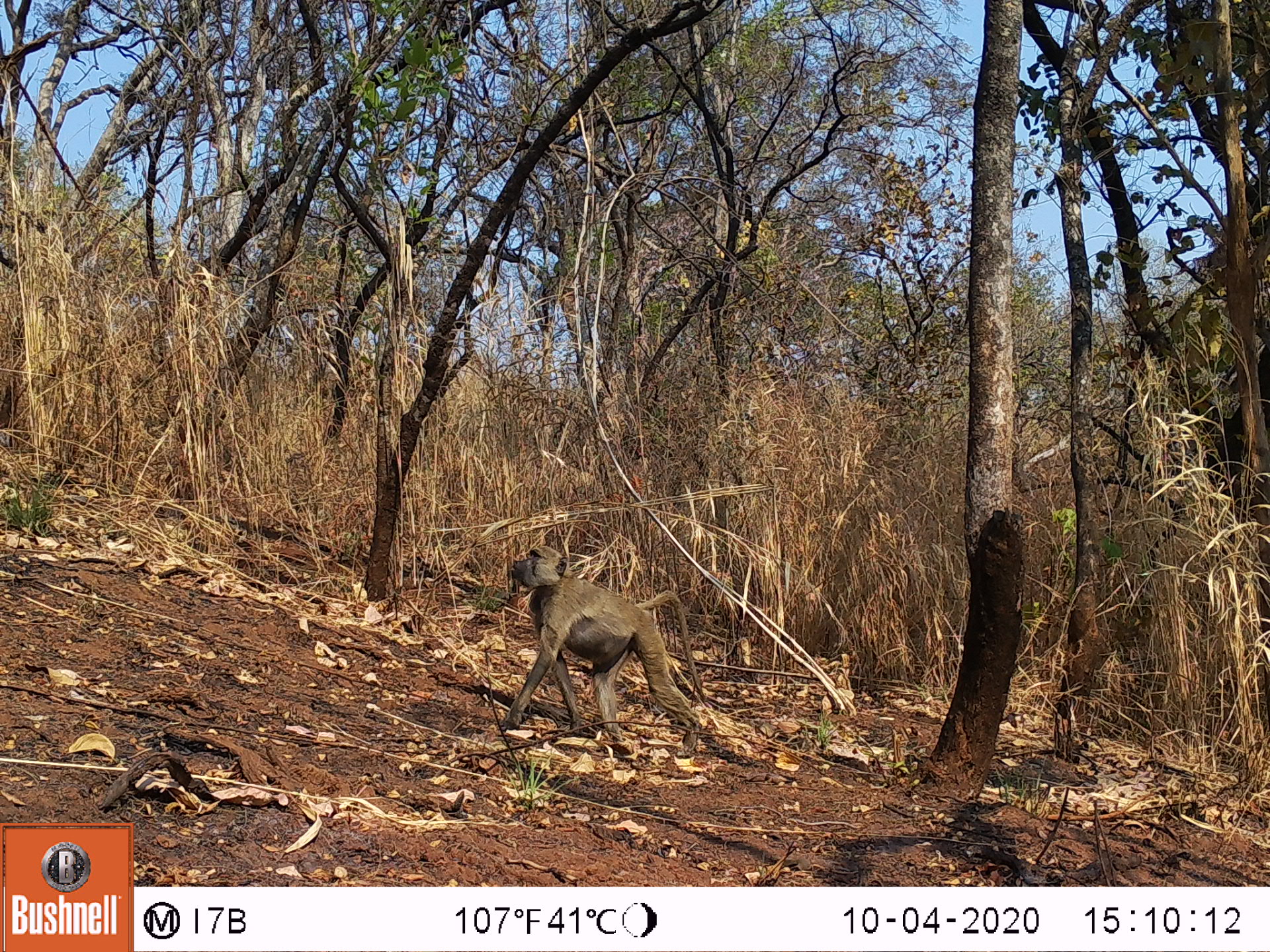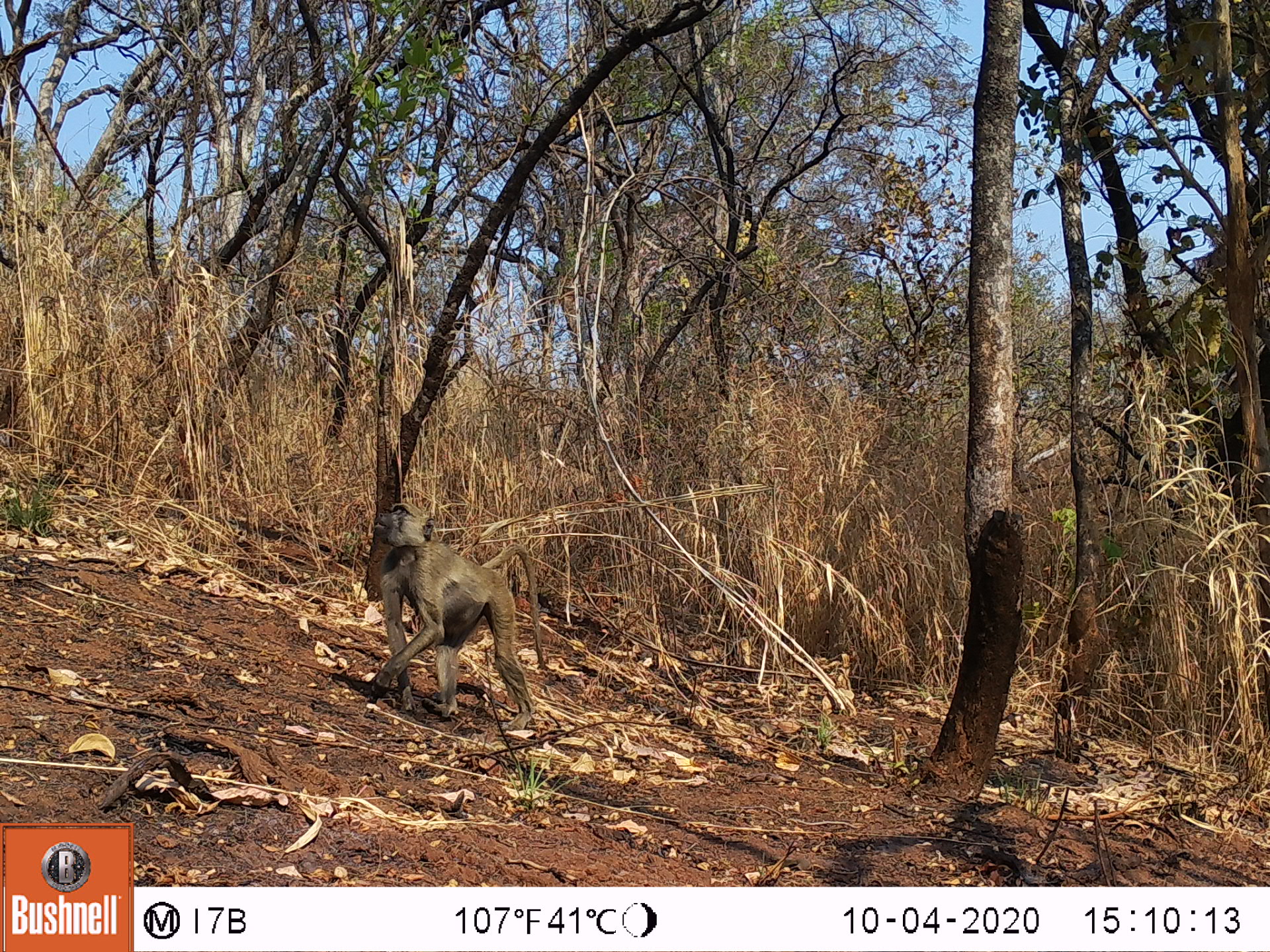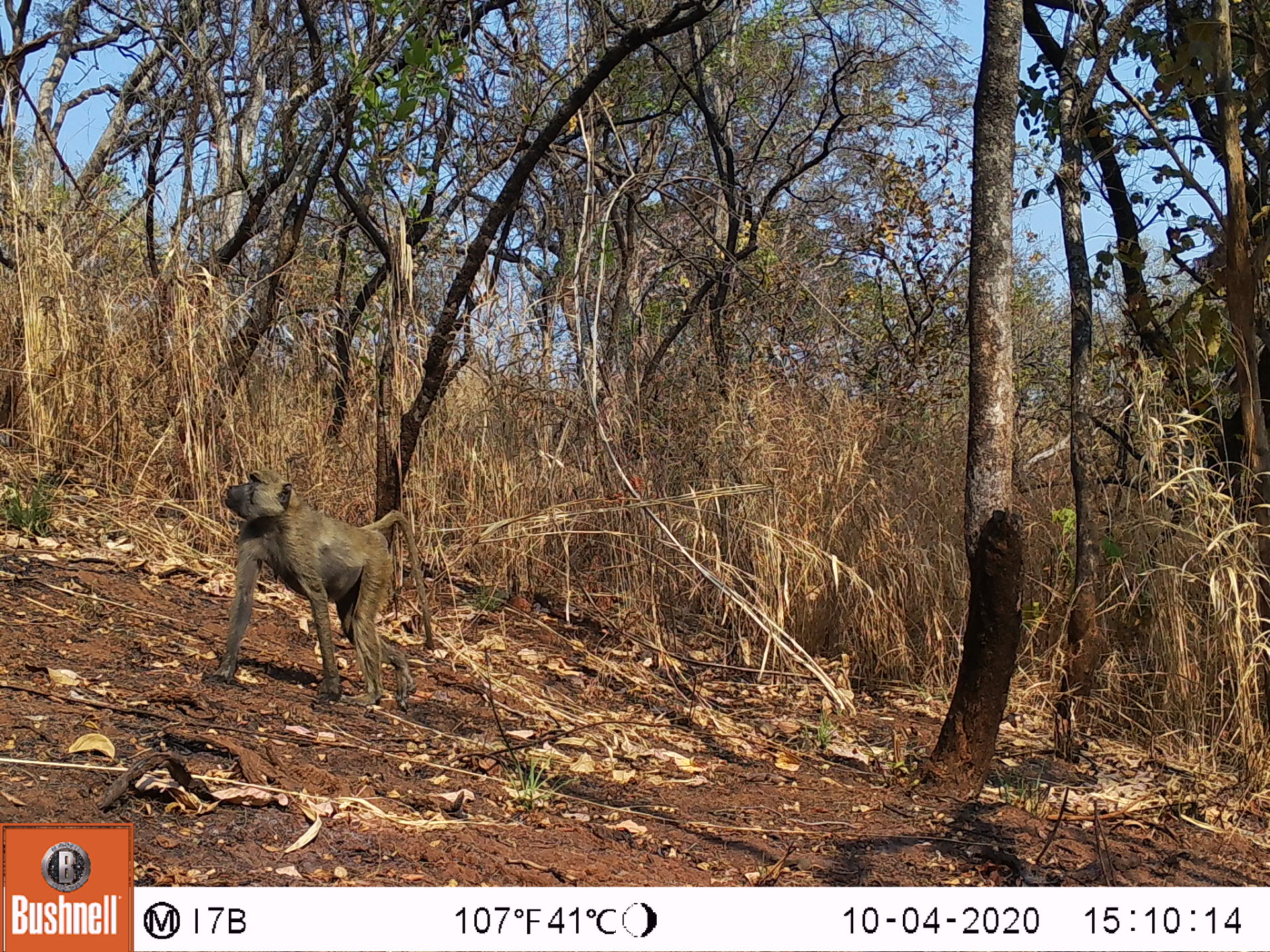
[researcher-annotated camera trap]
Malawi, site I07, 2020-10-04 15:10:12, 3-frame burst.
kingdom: Animalia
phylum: Chordata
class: Mammalia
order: Primates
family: Cercopithecidae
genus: Papio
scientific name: Papio cynocephalus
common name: yellow baboon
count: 1